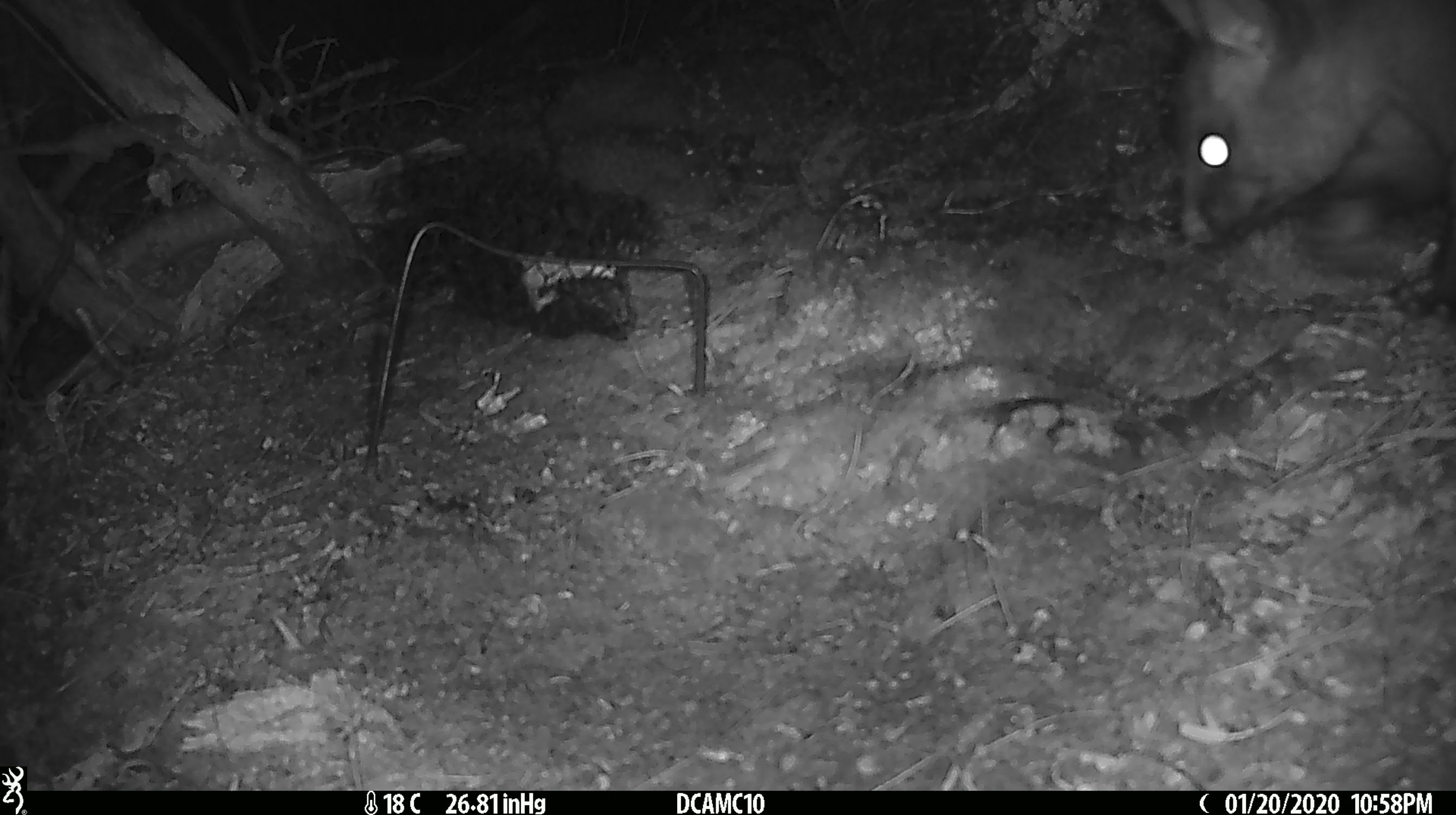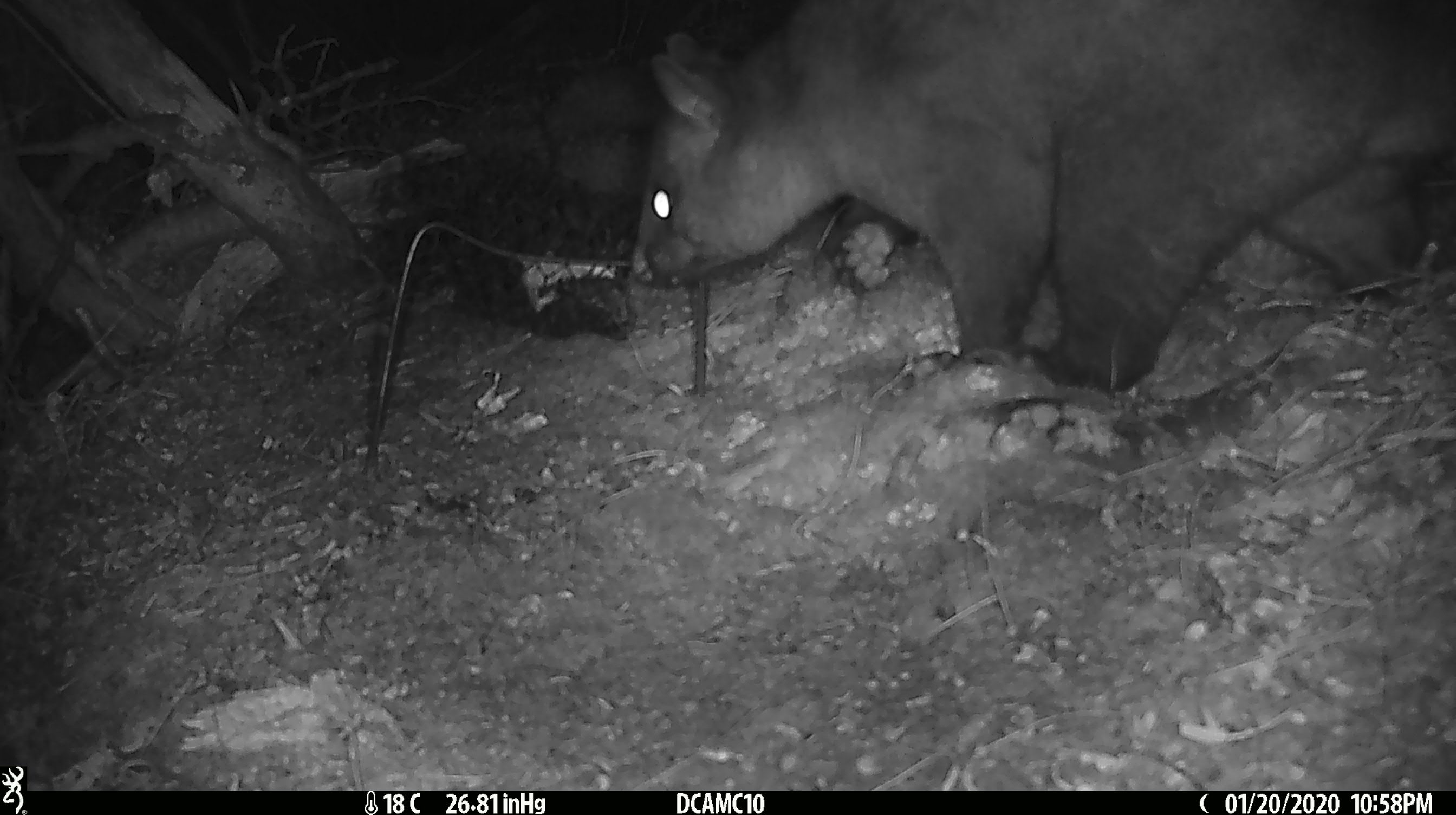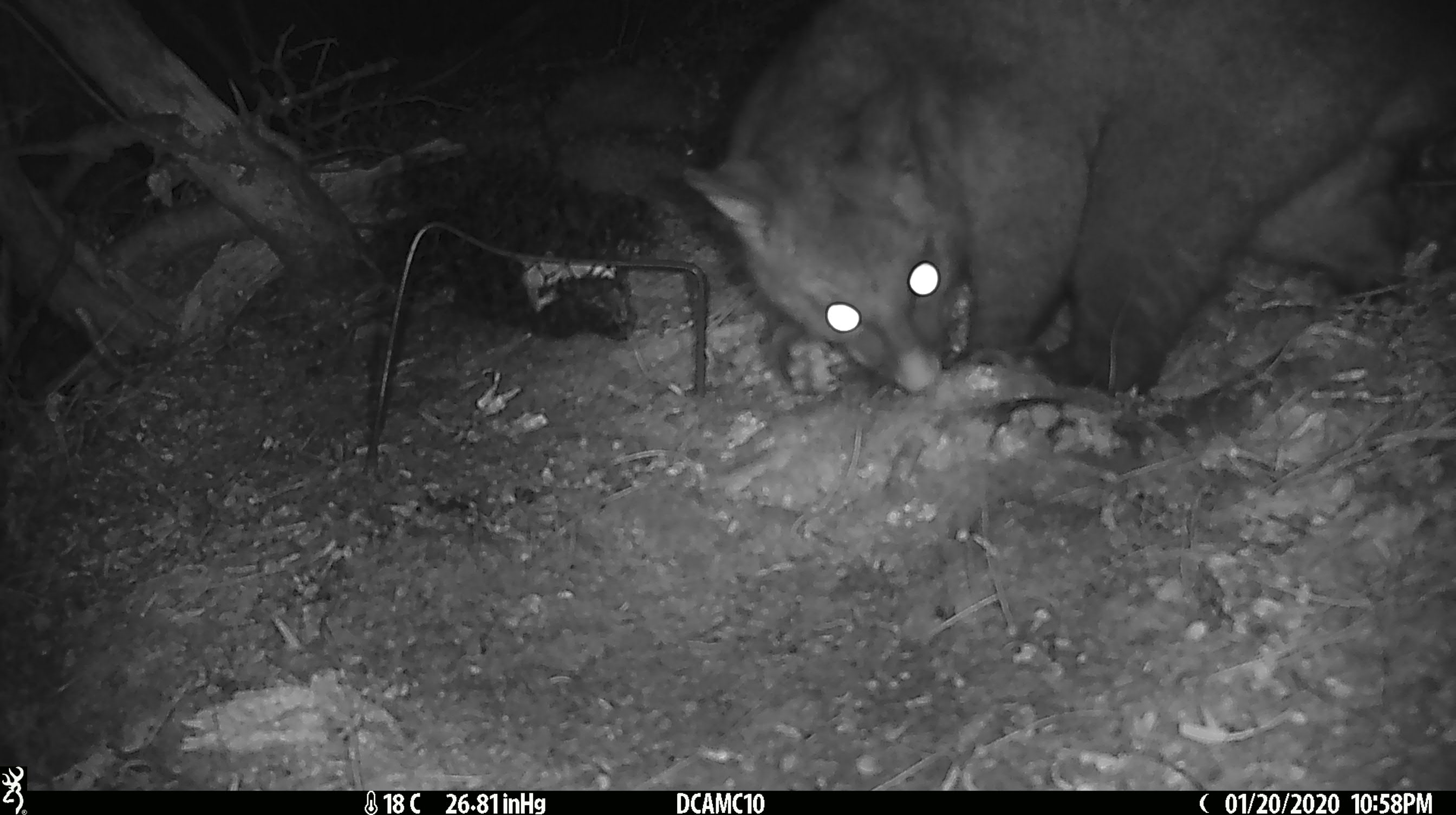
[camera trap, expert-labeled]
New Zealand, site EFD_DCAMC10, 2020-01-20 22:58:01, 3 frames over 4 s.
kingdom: Animalia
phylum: Chordata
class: Mammalia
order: Diprotodontia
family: Phalangeridae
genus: Trichosurus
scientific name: Trichosurus vulpecula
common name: common brushtail possum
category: possum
Possum (common brushtail possum) (Trichosurus vulpecula).